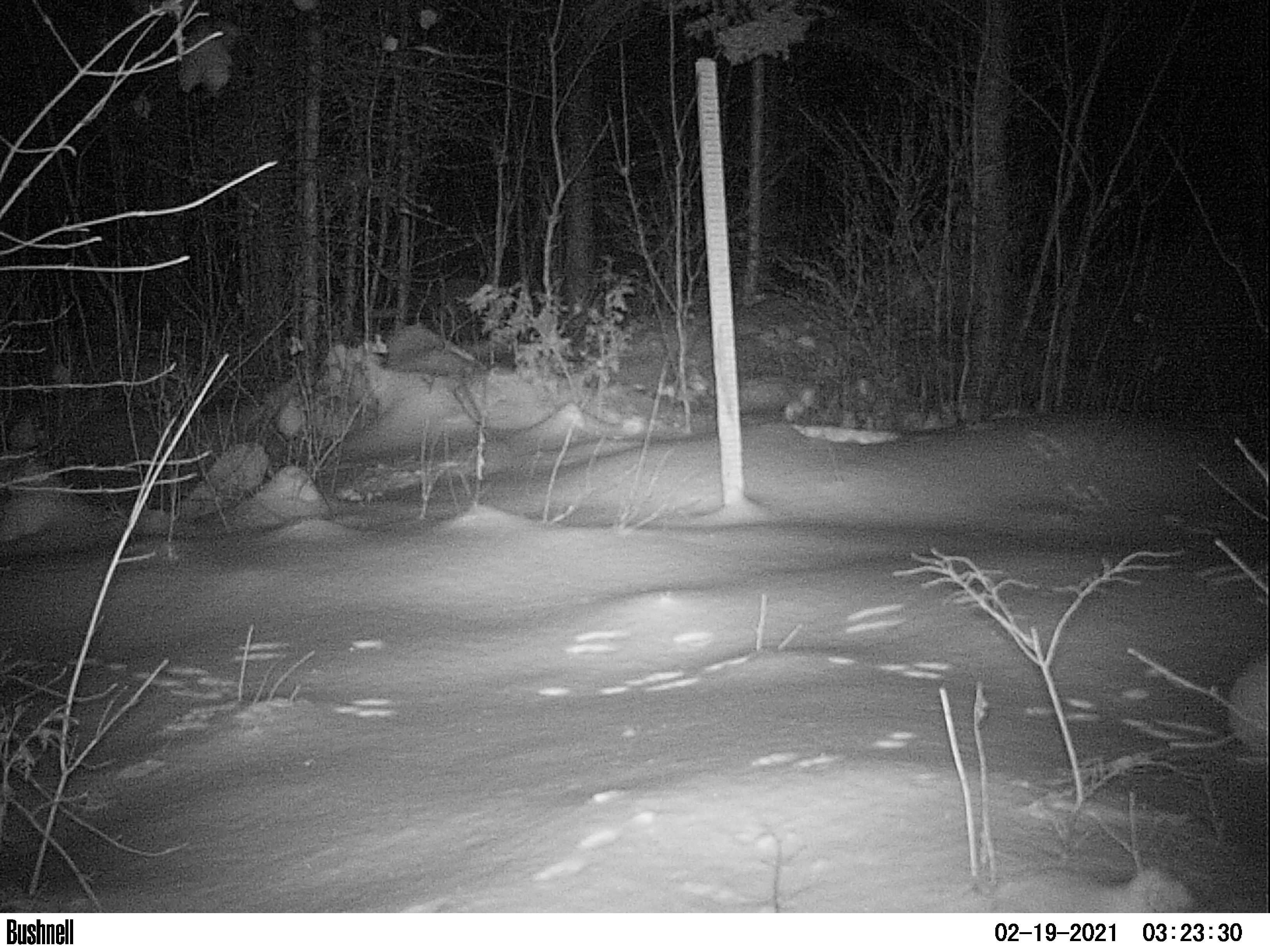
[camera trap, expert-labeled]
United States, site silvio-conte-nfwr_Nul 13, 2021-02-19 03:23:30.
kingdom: Animalia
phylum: Chordata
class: Mammalia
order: Lagomorpha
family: Leporidae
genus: Lepus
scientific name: Lepus americanus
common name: snowshoe hare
Snowshoe hare (Lepus americanus).